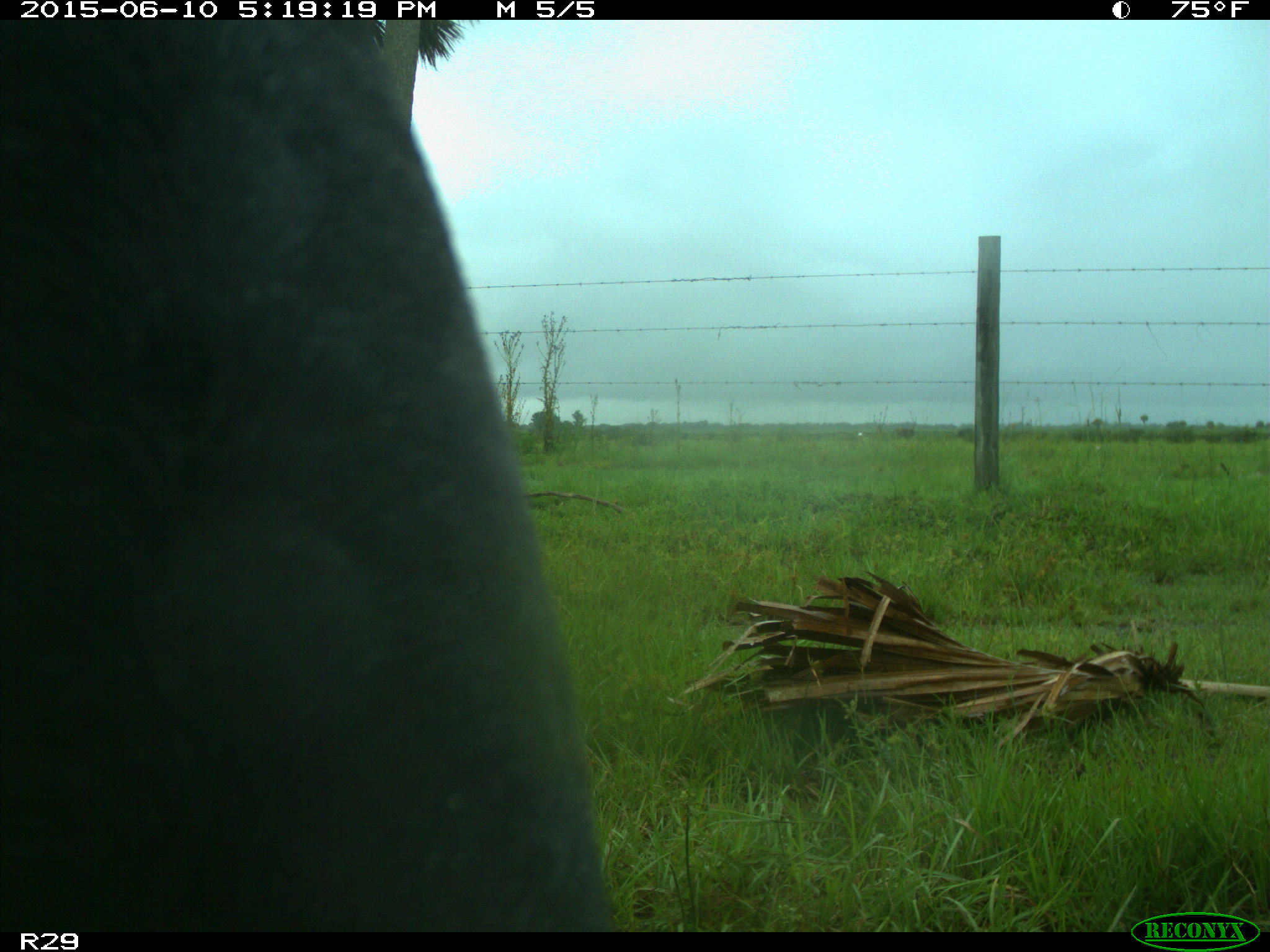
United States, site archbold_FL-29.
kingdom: Animalia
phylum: Chordata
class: Mammalia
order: Artiodactyla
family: Bovidae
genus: Bos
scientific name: Bos taurus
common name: domestic cow